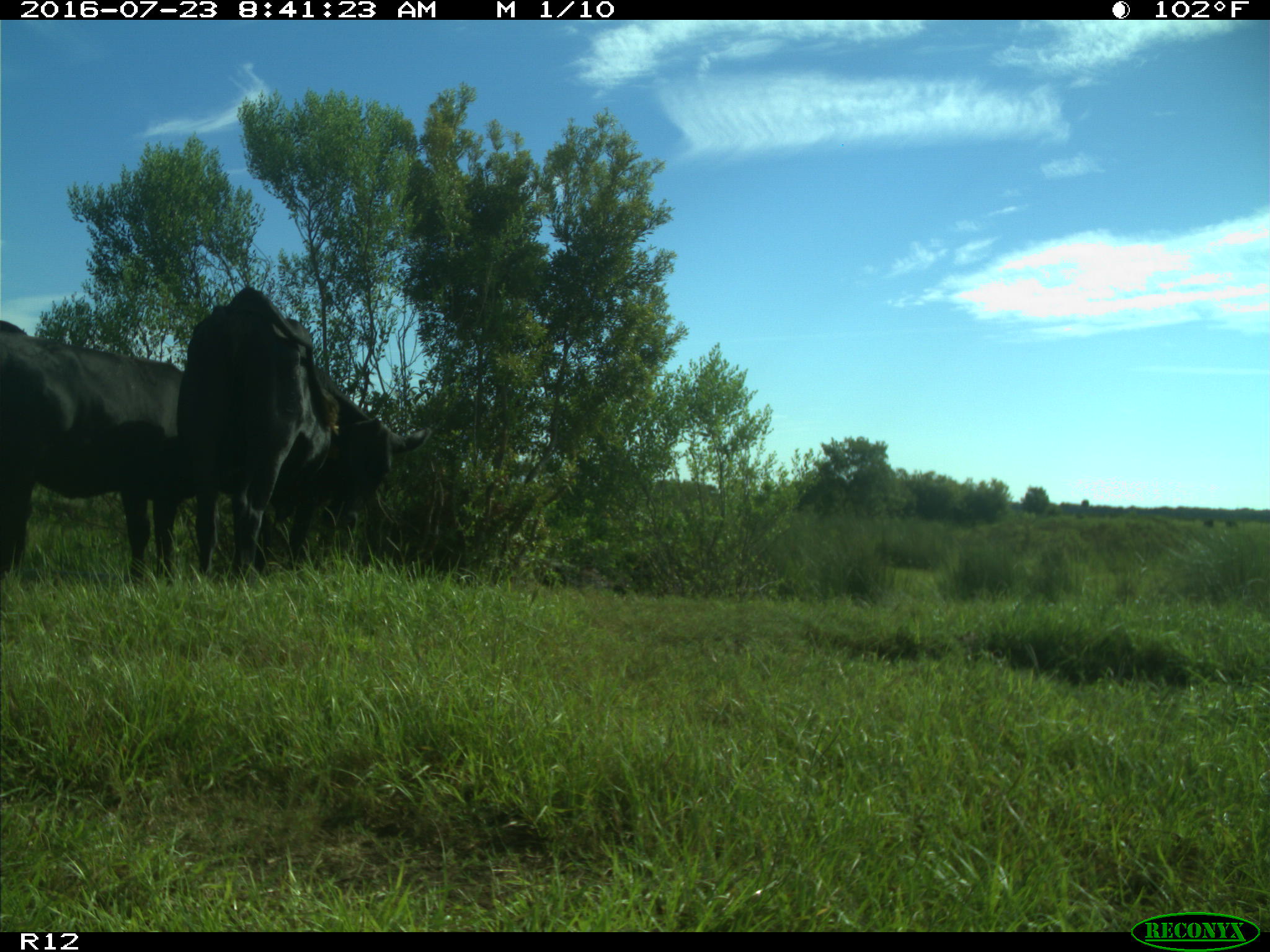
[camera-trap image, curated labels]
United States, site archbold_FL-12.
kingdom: Animalia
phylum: Chordata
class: Mammalia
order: Artiodactyla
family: Bovidae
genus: Bos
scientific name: Bos taurus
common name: domestic cow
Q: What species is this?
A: Bos taurus (domestic cow).